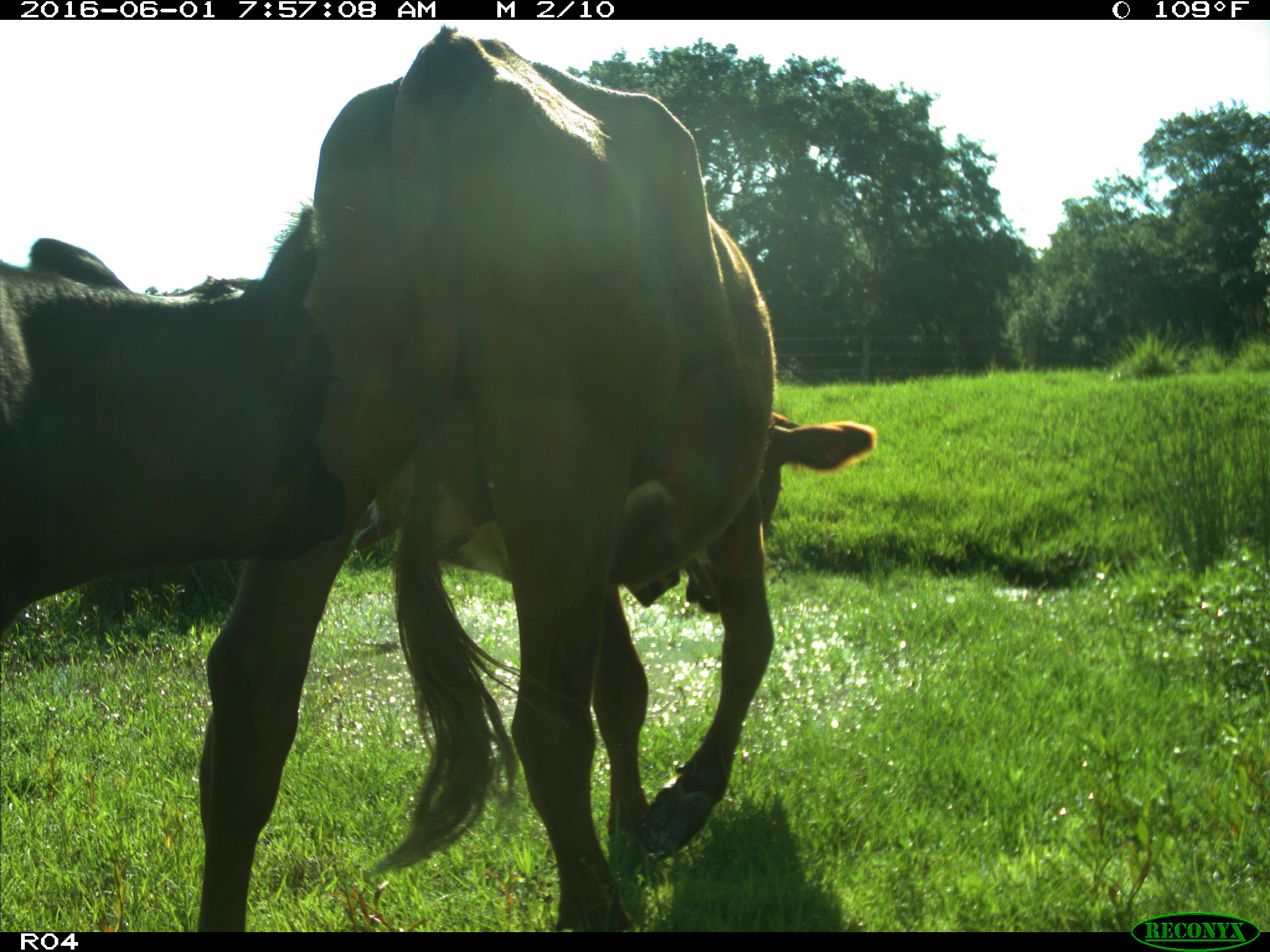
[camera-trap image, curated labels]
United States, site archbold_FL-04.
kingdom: Animalia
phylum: Chordata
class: Mammalia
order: Artiodactyla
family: Bovidae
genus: Bos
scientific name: Bos taurus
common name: domestic cow